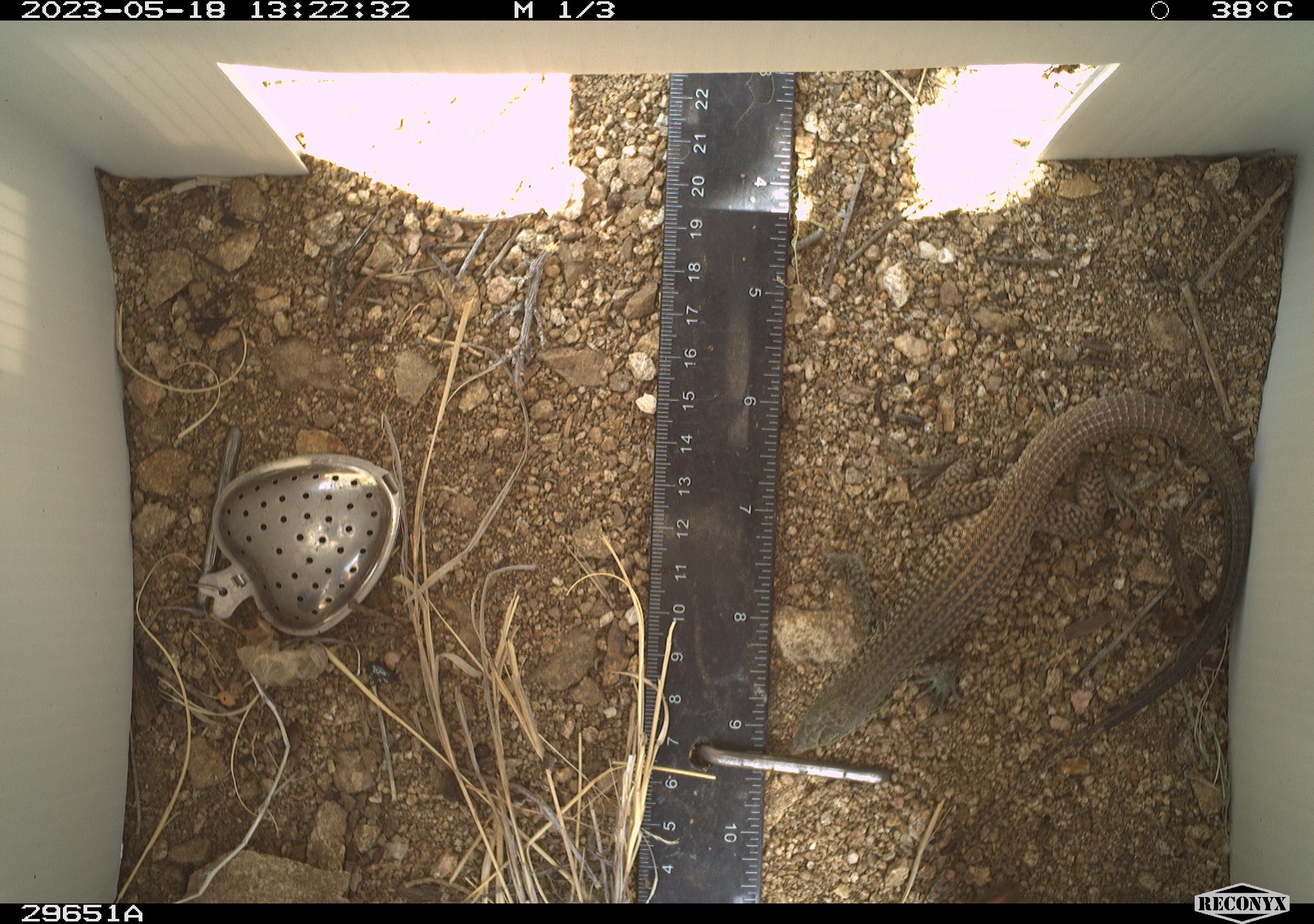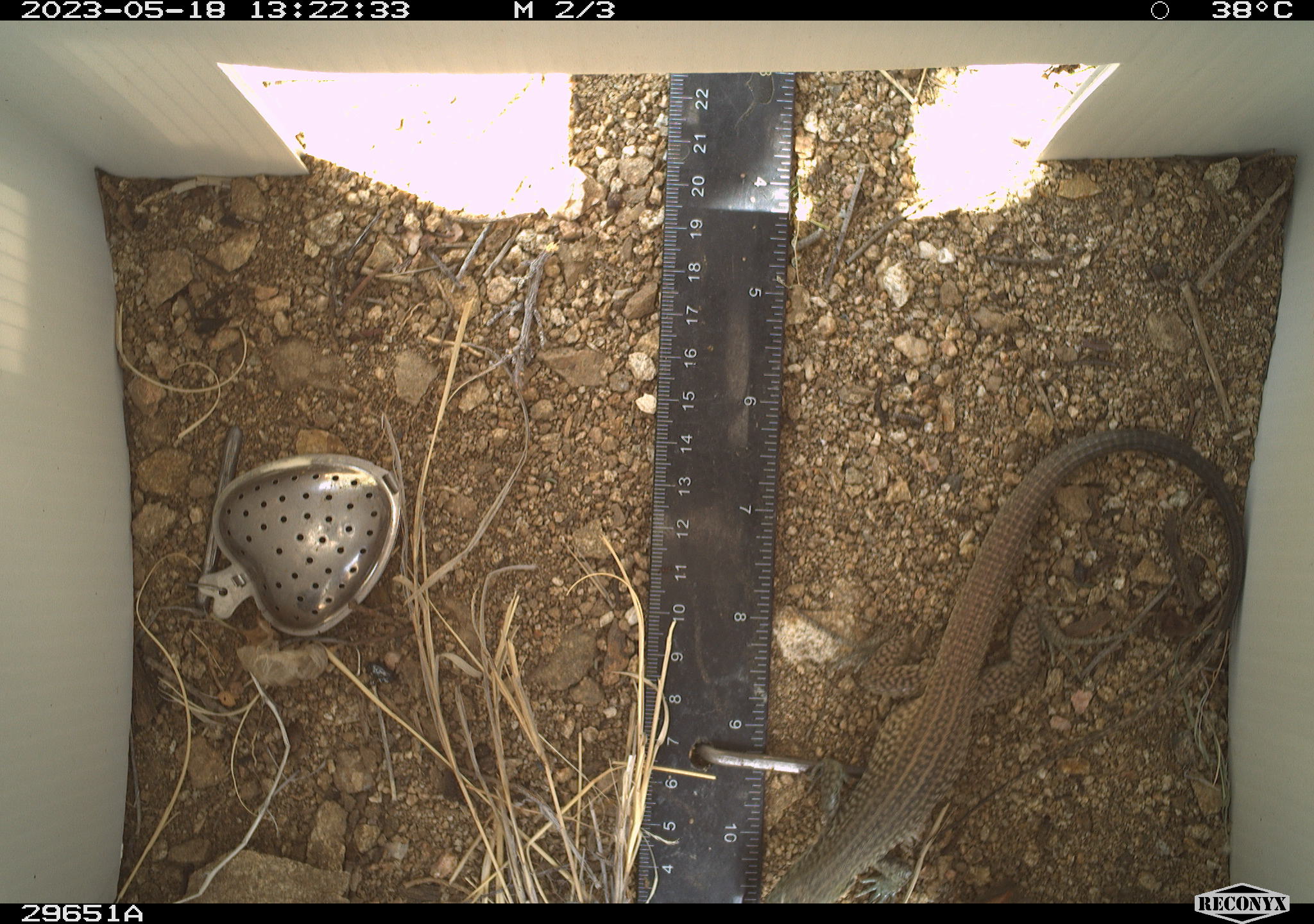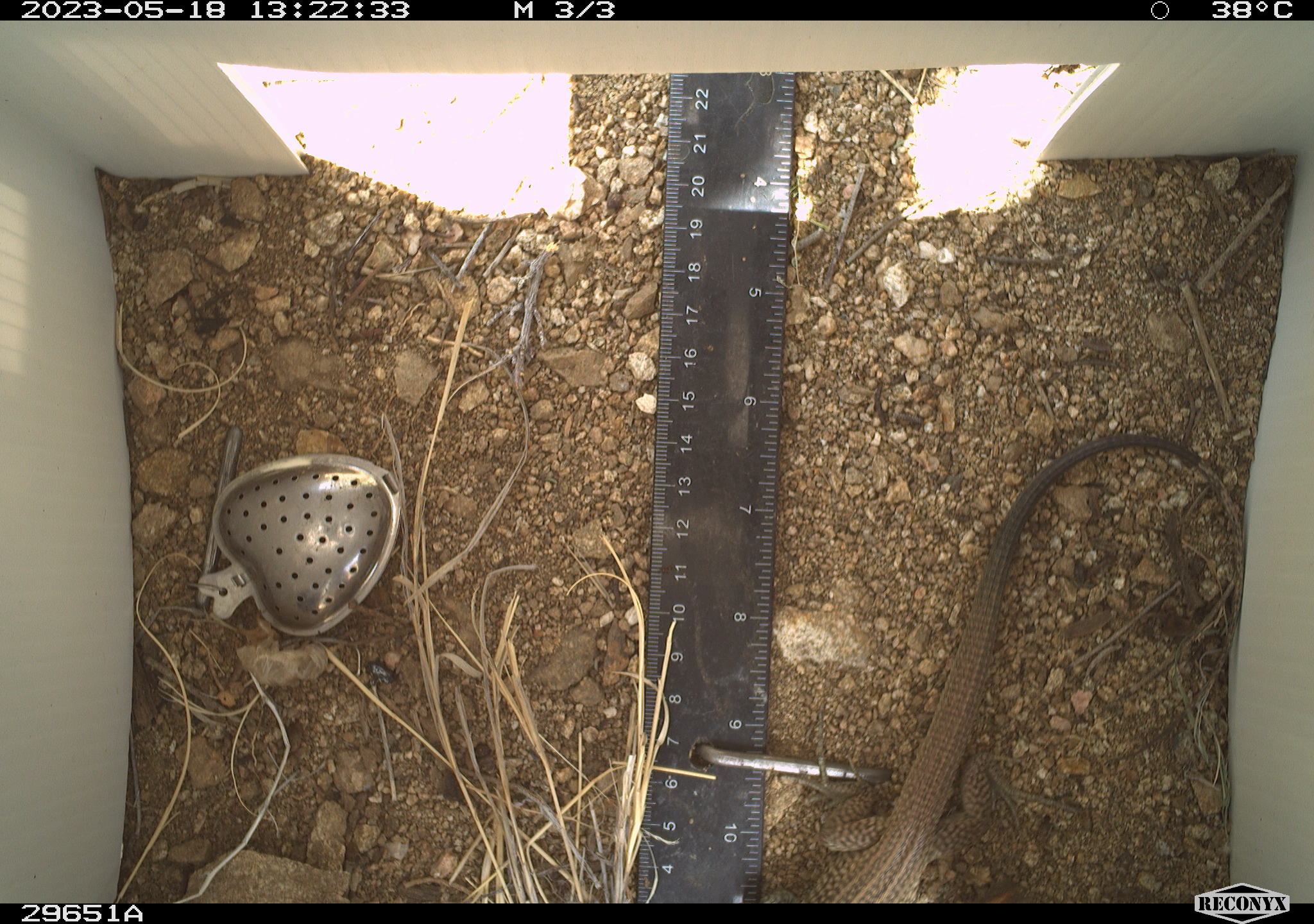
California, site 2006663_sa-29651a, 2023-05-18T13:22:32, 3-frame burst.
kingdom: Animalia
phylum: Chordata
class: Reptilia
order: Squamata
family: Teiidae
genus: Aspidoscelis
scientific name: Aspidoscelis tigris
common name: western whiptail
Western whiptail (Aspidoscelis tigris).